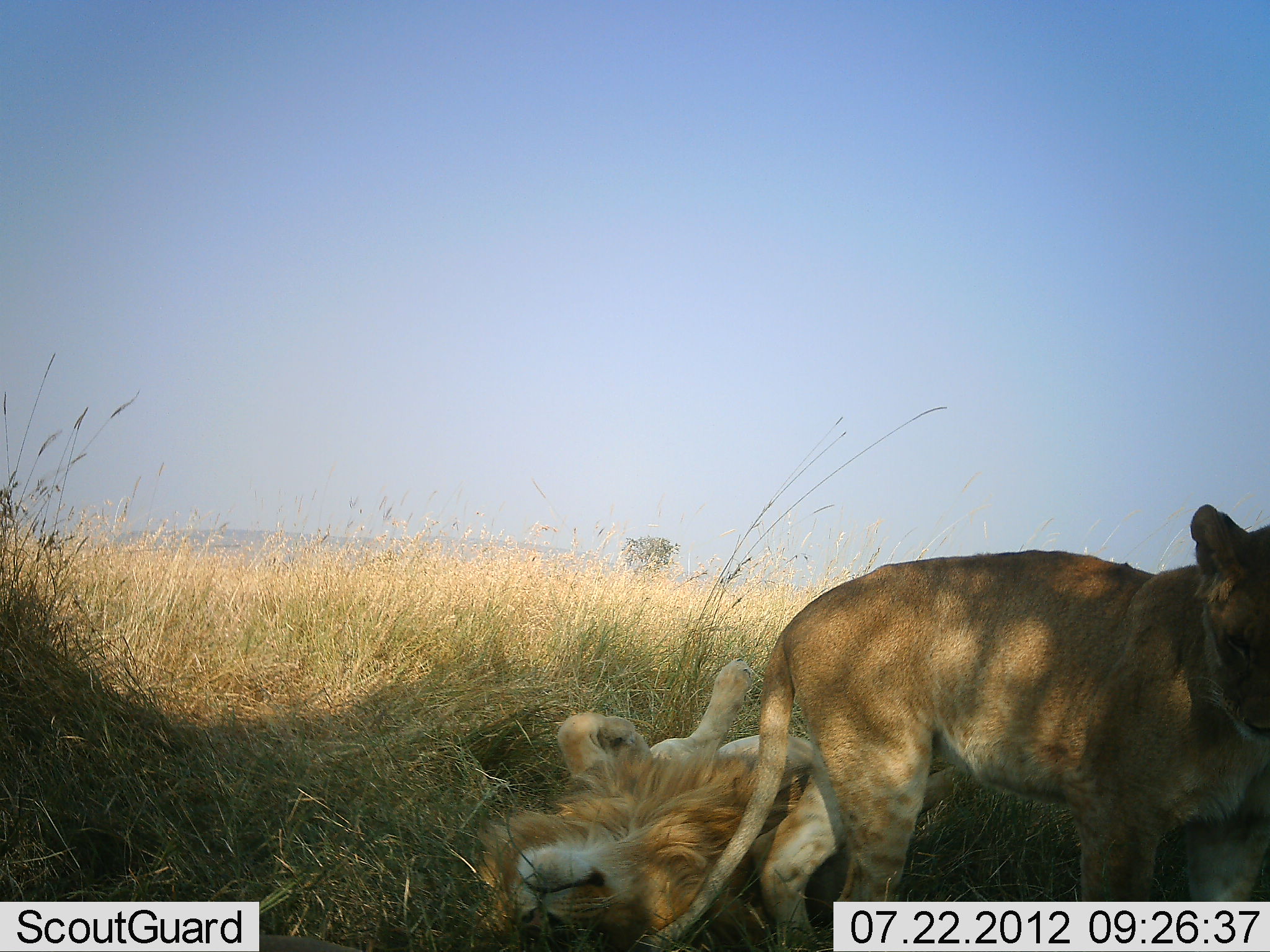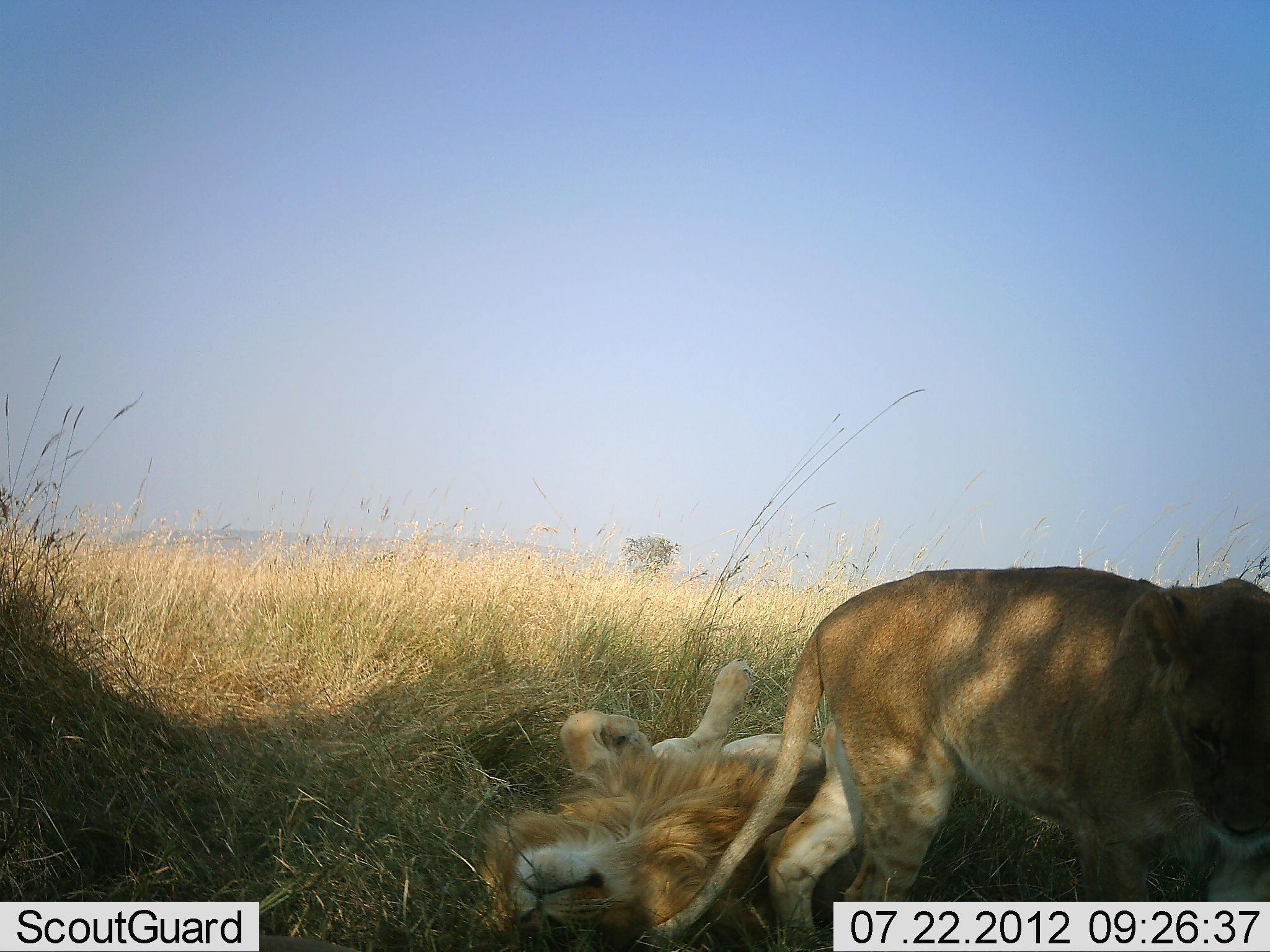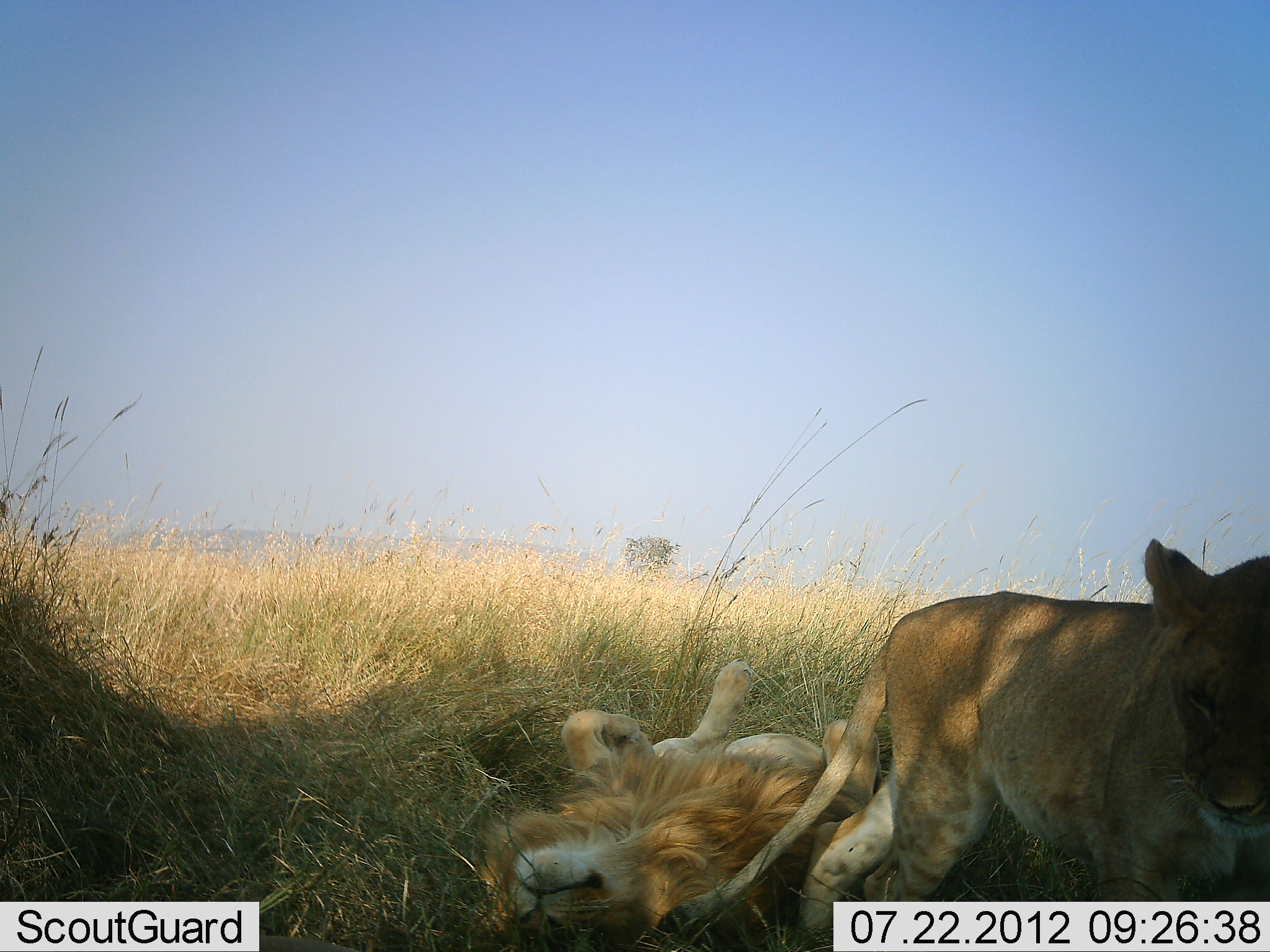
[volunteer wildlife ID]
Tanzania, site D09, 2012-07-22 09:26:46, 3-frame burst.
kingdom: Animalia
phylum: Chordata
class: Mammalia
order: Carnivora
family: Felidae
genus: Panthera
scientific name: Panthera leo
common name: lion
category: lionfemale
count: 1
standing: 75%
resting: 17%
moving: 25%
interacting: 8%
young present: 8%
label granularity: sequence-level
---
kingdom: Animalia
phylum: Chordata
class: Mammalia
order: Carnivora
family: Felidae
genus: Panthera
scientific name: Panthera leo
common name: lion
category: lionmale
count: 1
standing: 0%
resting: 100%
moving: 0%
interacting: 10%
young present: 0%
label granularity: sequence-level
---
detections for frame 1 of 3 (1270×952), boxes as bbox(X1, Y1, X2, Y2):
animal: bbox(615, 505, 1270, 952); bbox(628, 498, 1269, 950); bbox(470, 651, 988, 952); bbox(474, 655, 821, 952)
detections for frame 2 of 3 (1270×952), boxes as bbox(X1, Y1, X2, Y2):
animal: bbox(634, 567, 1270, 952); bbox(645, 563, 1270, 952); bbox(475, 654, 934, 952); bbox(479, 656, 832, 952)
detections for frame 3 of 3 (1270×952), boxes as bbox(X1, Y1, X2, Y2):
animal: bbox(644, 534, 1270, 952); bbox(655, 534, 1270, 952); bbox(471, 652, 889, 950); bbox(481, 655, 884, 952)